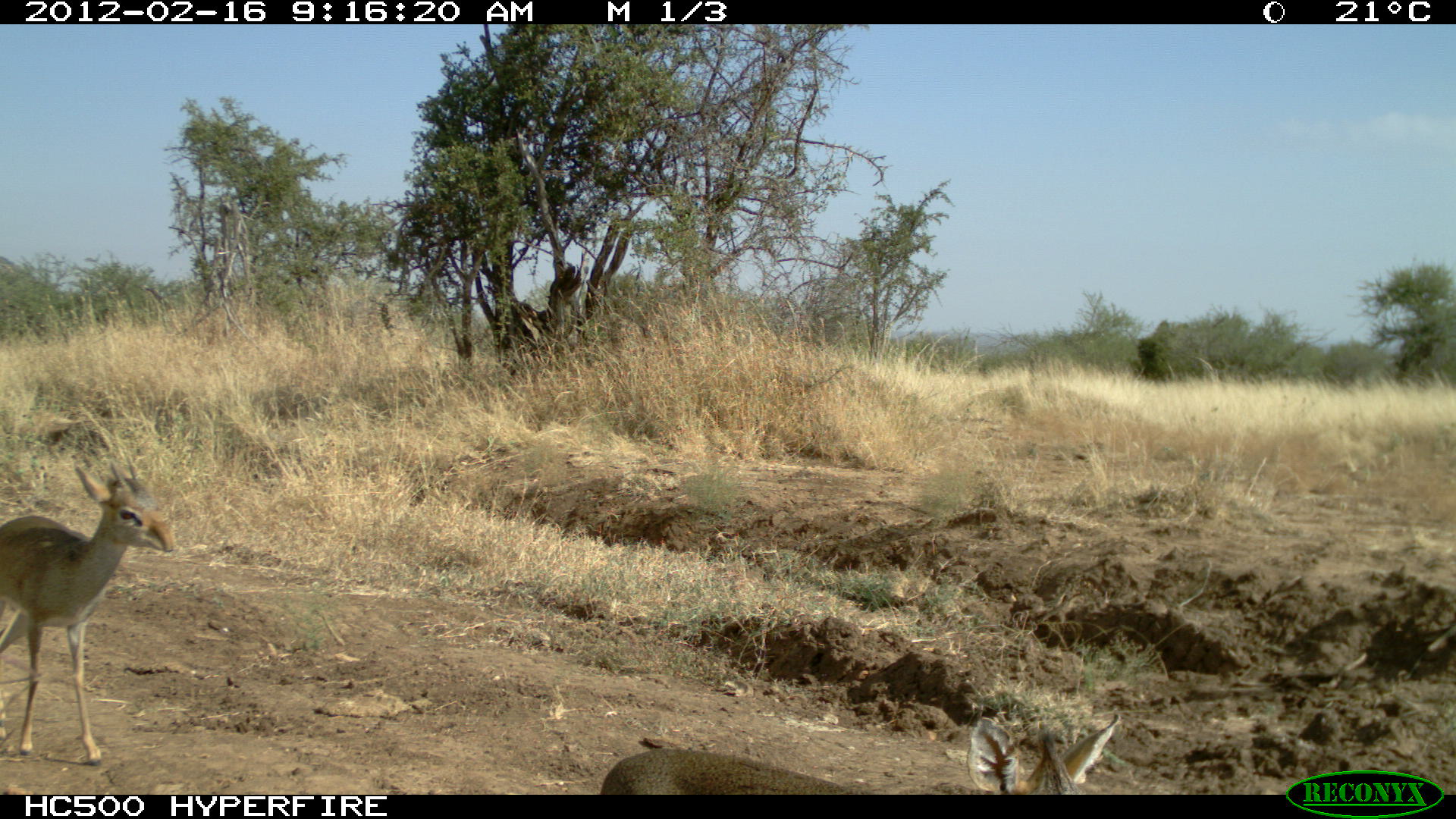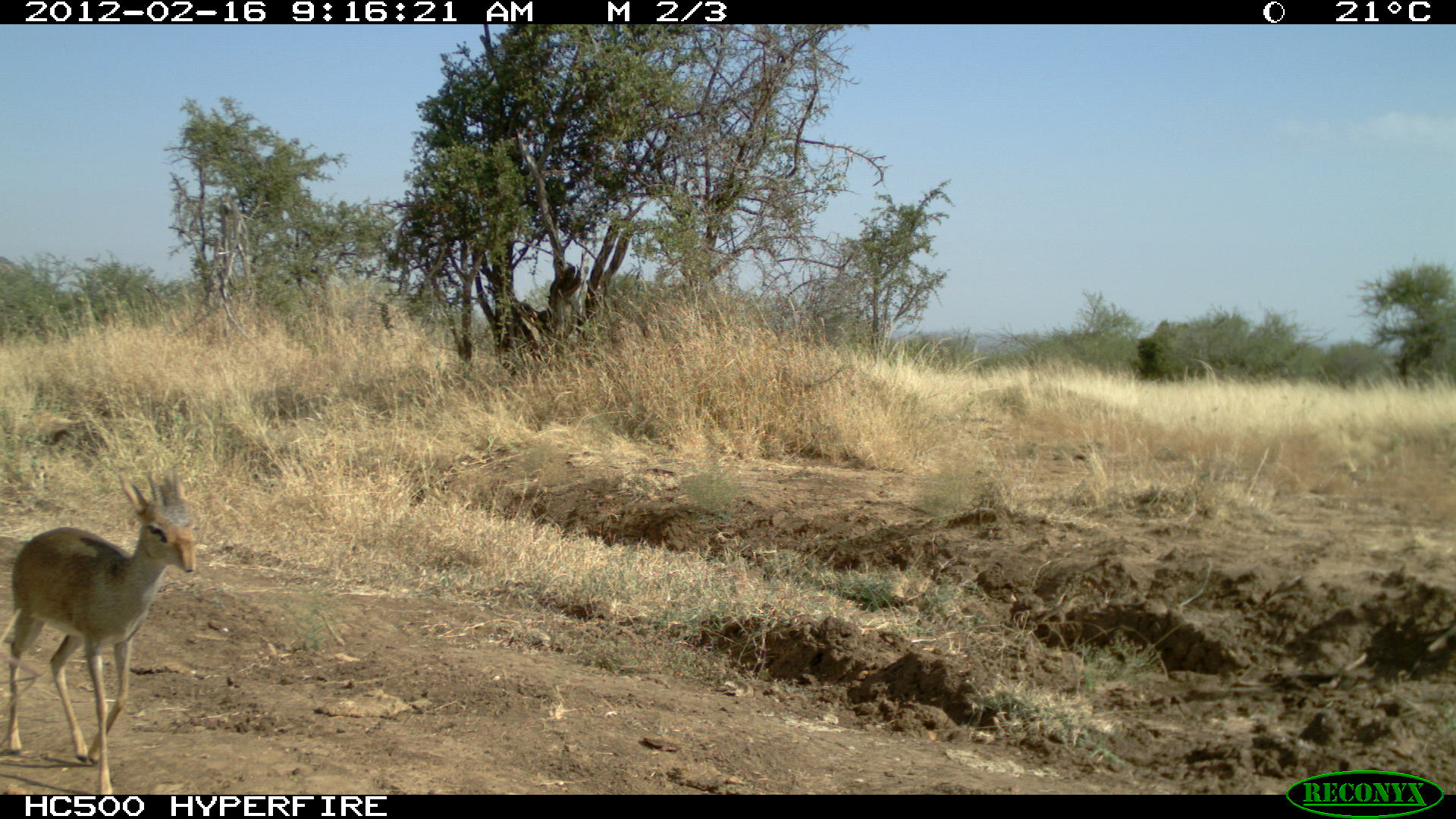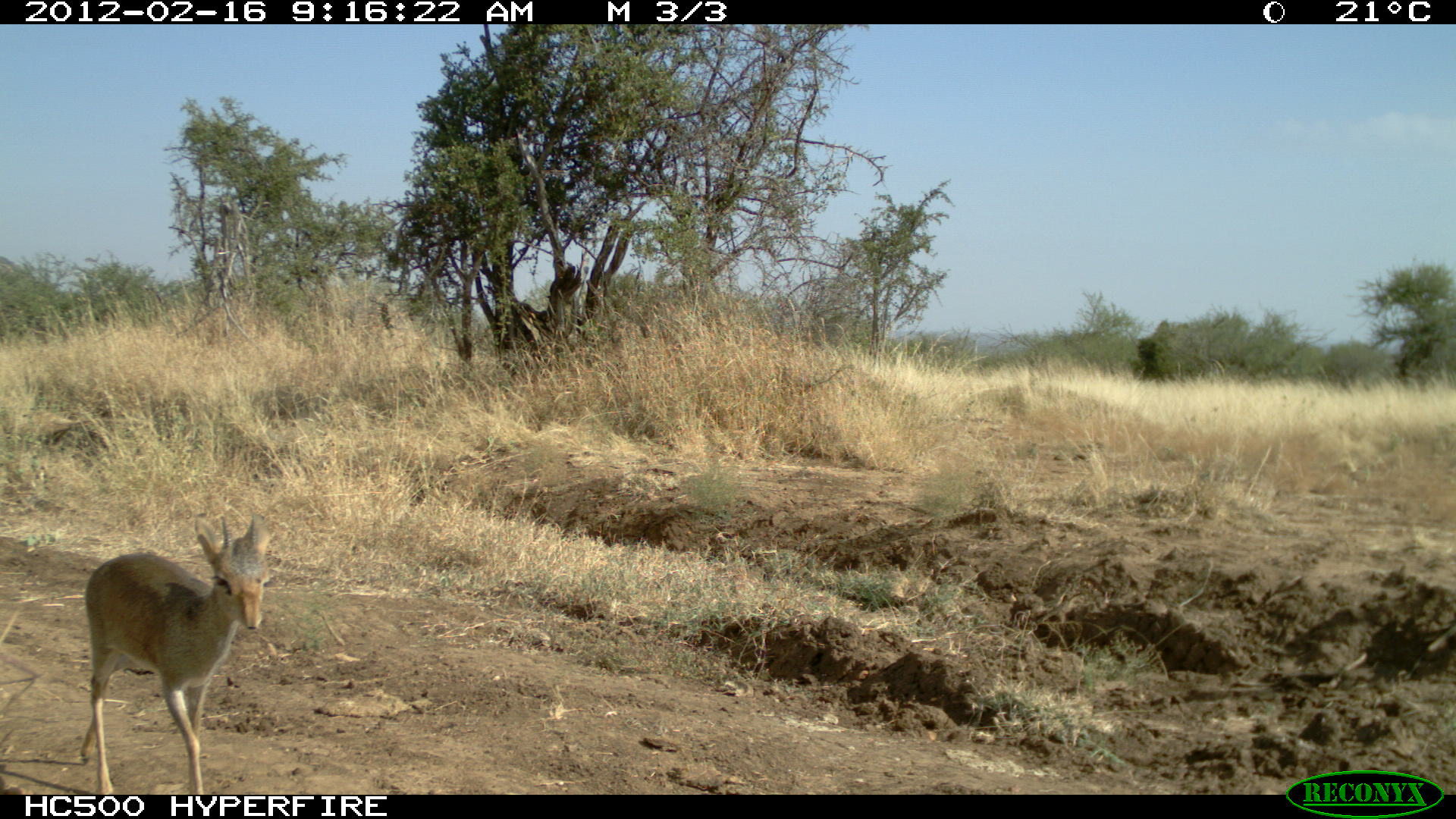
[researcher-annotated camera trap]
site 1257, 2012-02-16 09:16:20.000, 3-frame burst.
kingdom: Animalia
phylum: Chordata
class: Mammalia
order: Artiodactyla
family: Bovidae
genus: Madoqua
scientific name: Madoqua guentheri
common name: günther's dik-dik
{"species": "Madoqua guentheri (günther's dik-dik)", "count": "2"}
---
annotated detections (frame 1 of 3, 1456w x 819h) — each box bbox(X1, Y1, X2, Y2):
madoqua guentheri: bbox(0, 450, 176, 767); bbox(600, 711, 1121, 795)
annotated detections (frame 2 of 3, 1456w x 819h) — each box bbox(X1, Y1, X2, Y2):
madoqua guentheri: bbox(0, 462, 199, 795)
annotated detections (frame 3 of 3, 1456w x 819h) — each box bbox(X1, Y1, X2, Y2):
madoqua guentheri: bbox(70, 505, 283, 794)